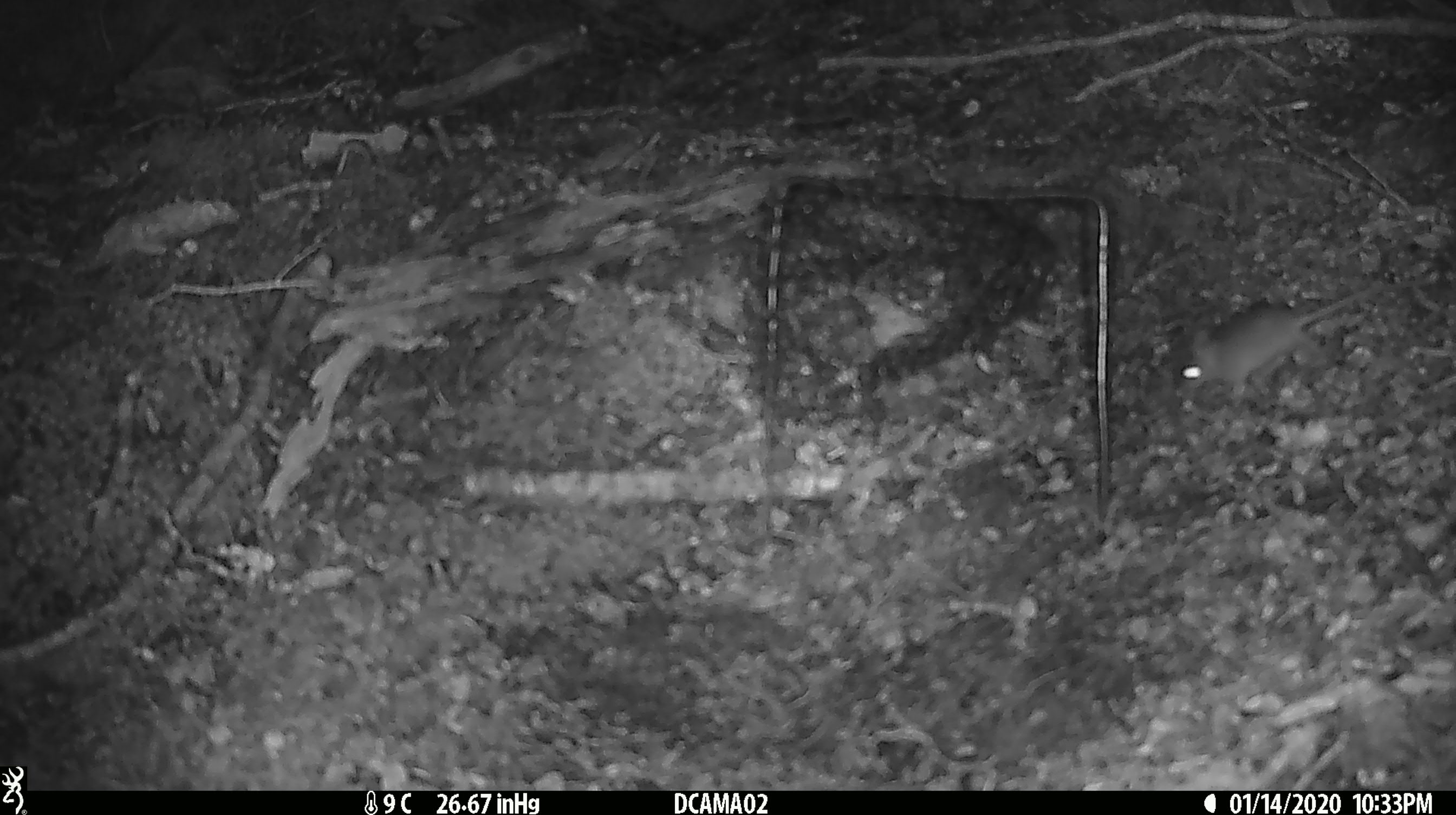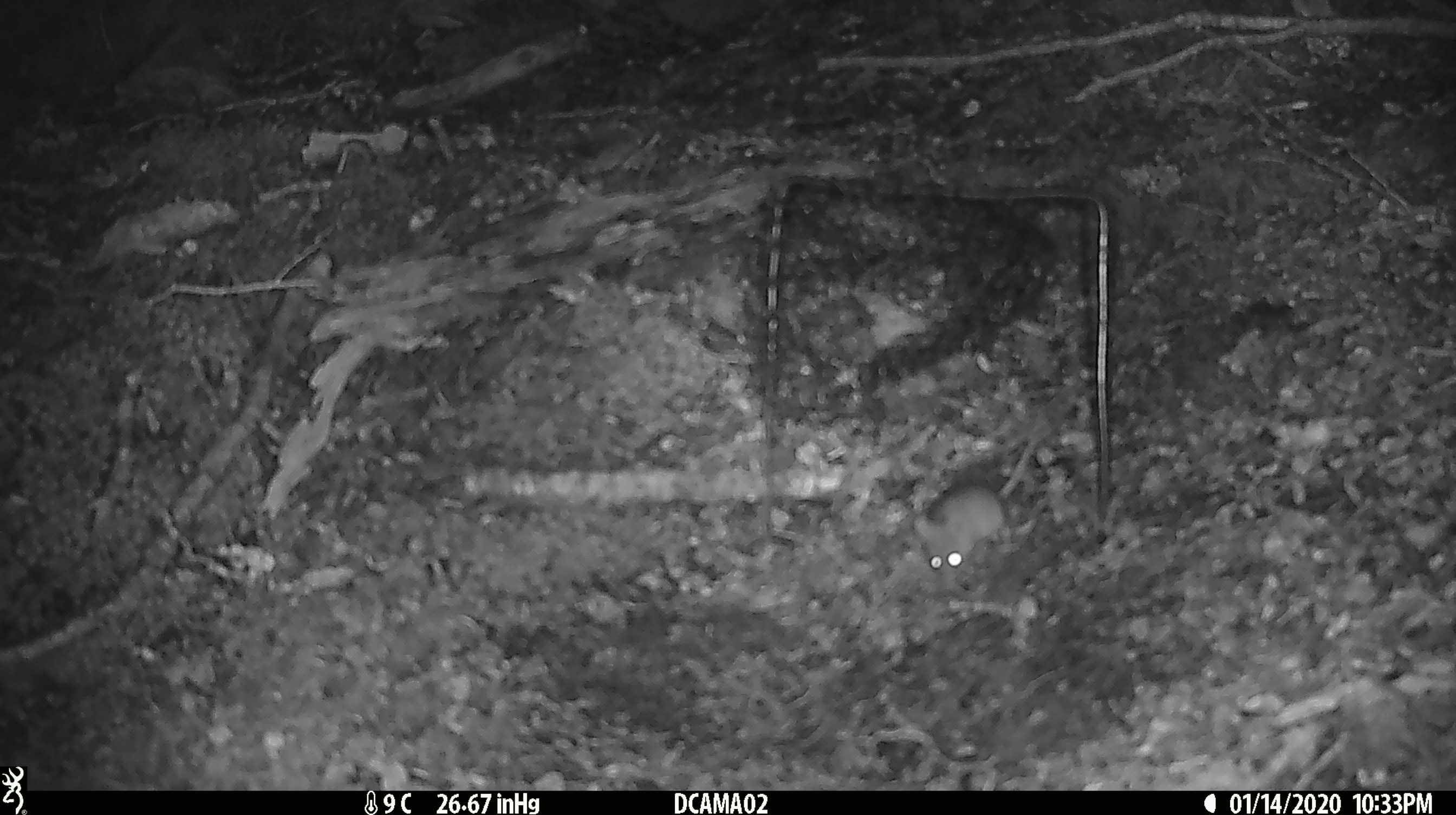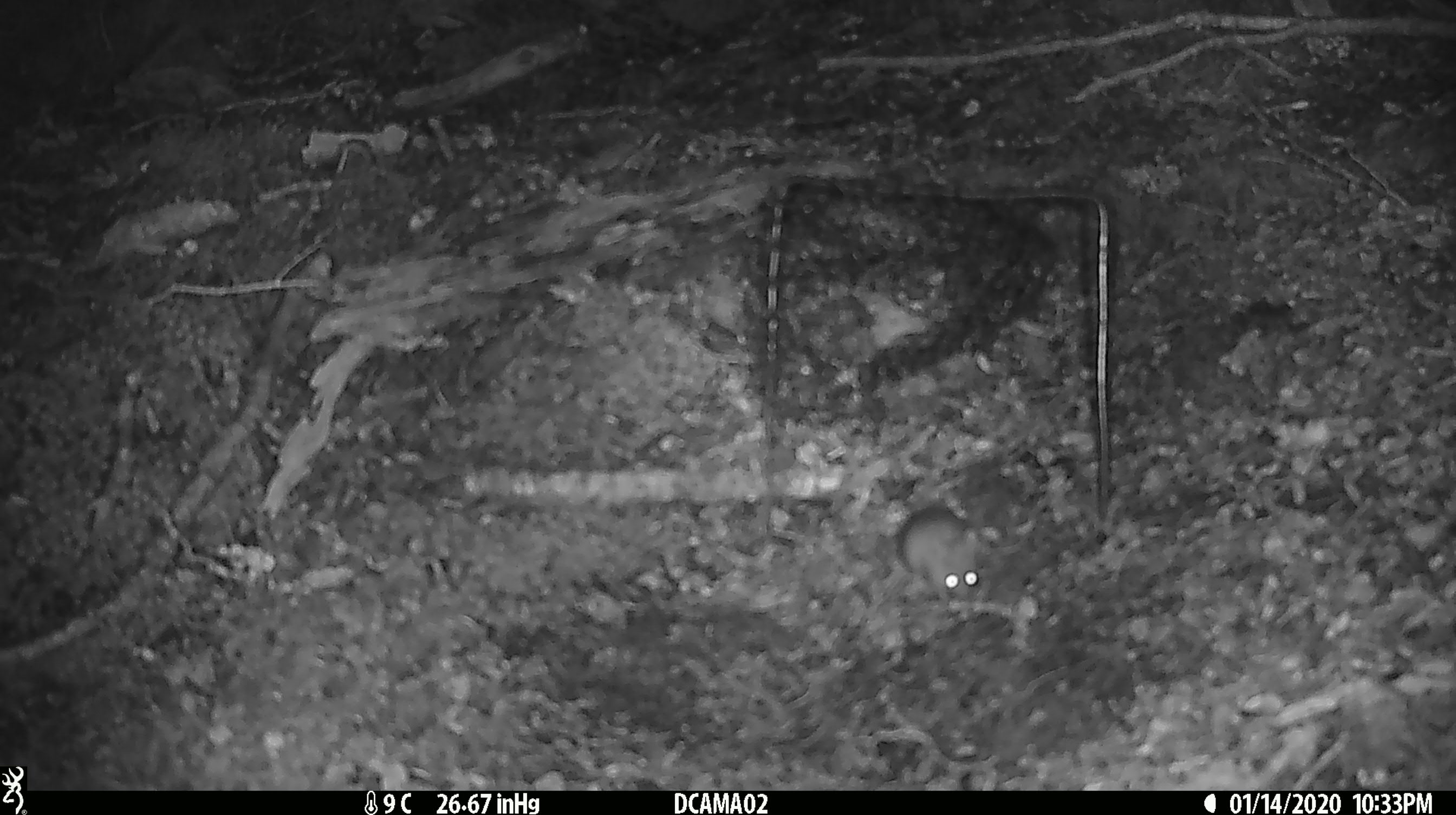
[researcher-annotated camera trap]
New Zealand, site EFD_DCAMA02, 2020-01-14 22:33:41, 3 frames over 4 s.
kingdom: Animalia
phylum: Chordata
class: Mammalia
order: Rodentia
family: Muridae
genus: Mus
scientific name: Mus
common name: mouse